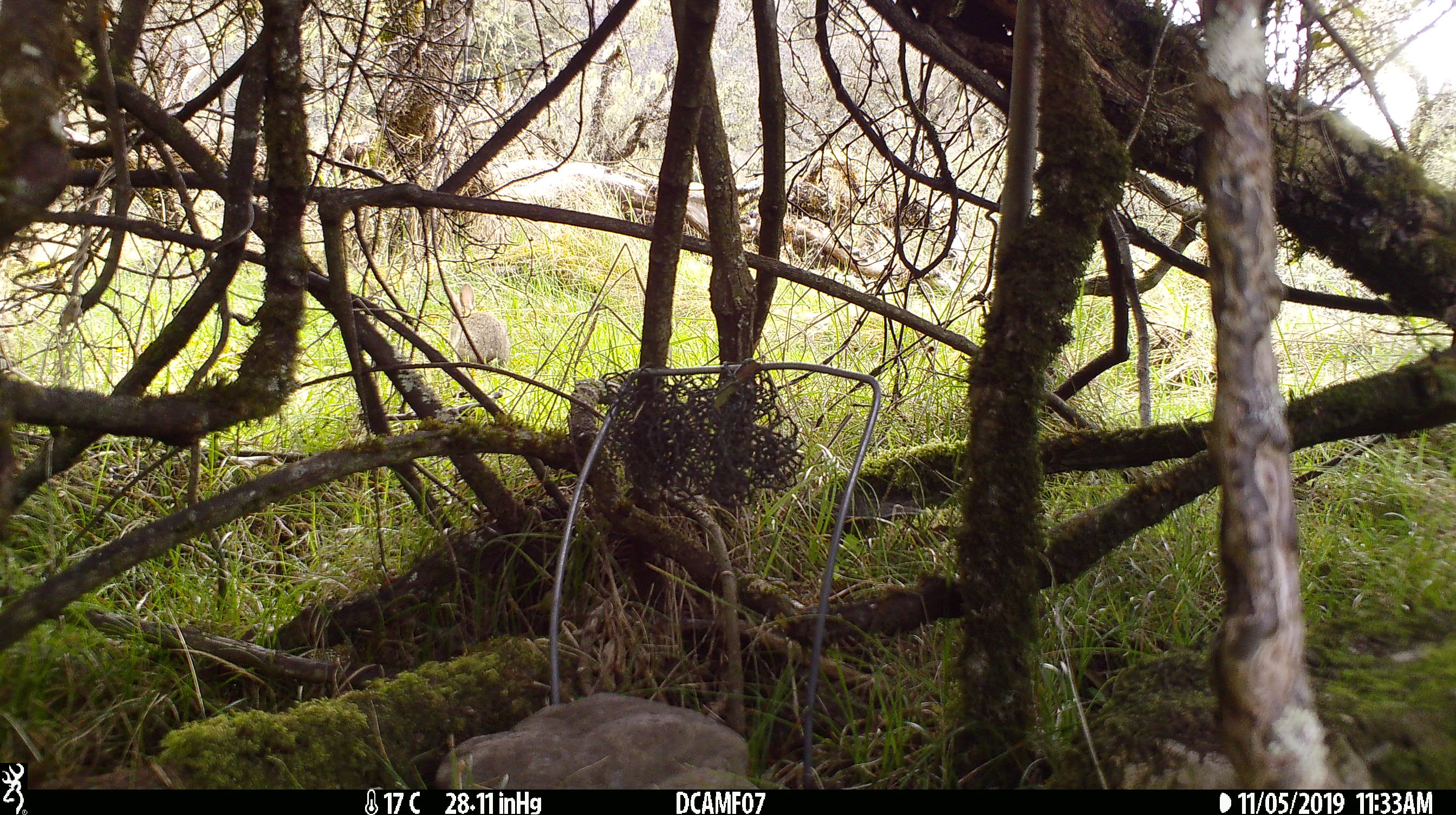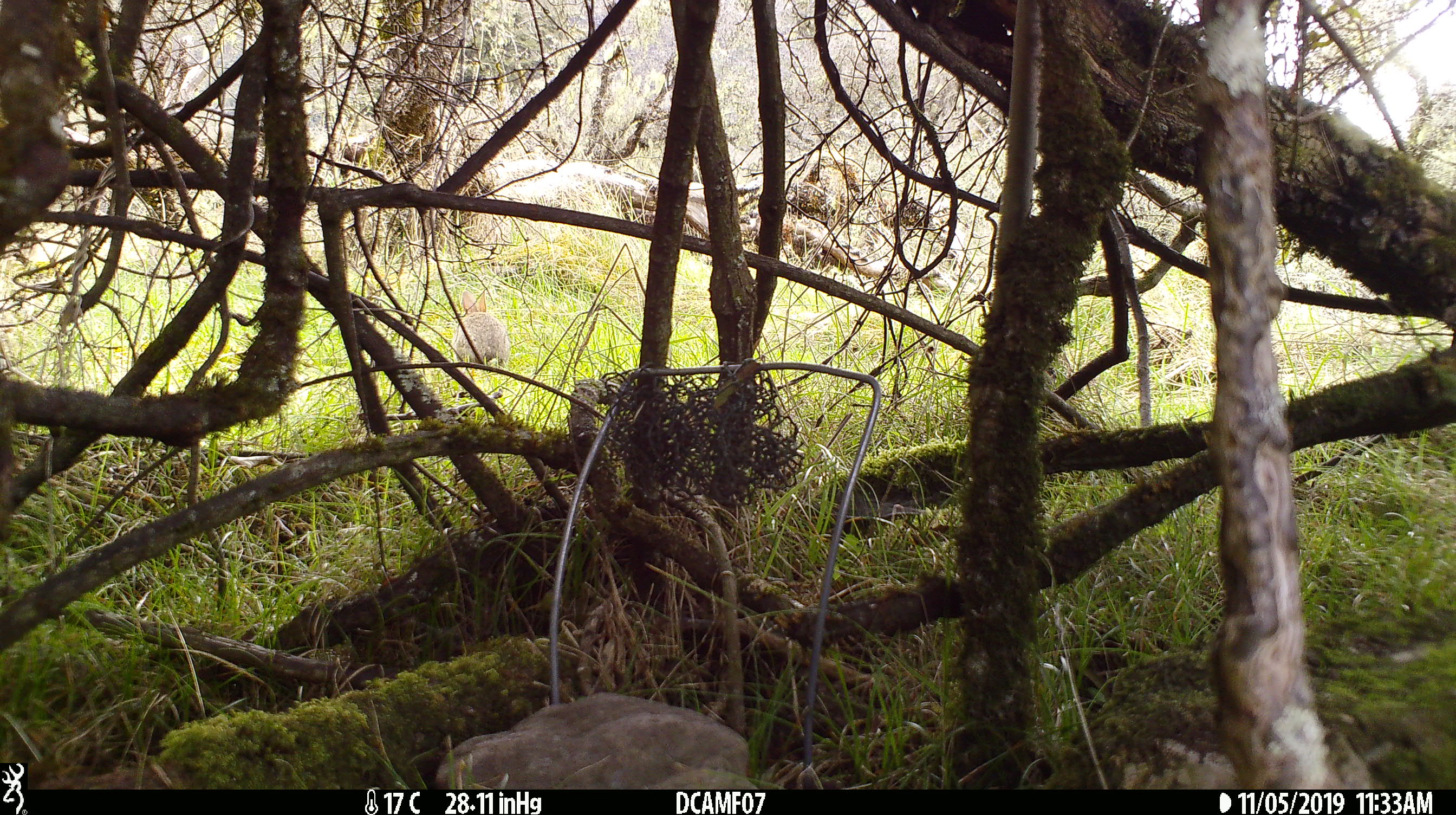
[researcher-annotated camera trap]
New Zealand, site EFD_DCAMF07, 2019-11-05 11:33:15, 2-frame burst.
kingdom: Animalia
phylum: Chordata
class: Mammalia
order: Lagomorpha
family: Leporidae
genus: Oryctolagus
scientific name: Oryctolagus cuniculus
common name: european rabbit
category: rabbit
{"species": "rabbit (european rabbit) (Oryctolagus cuniculus)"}